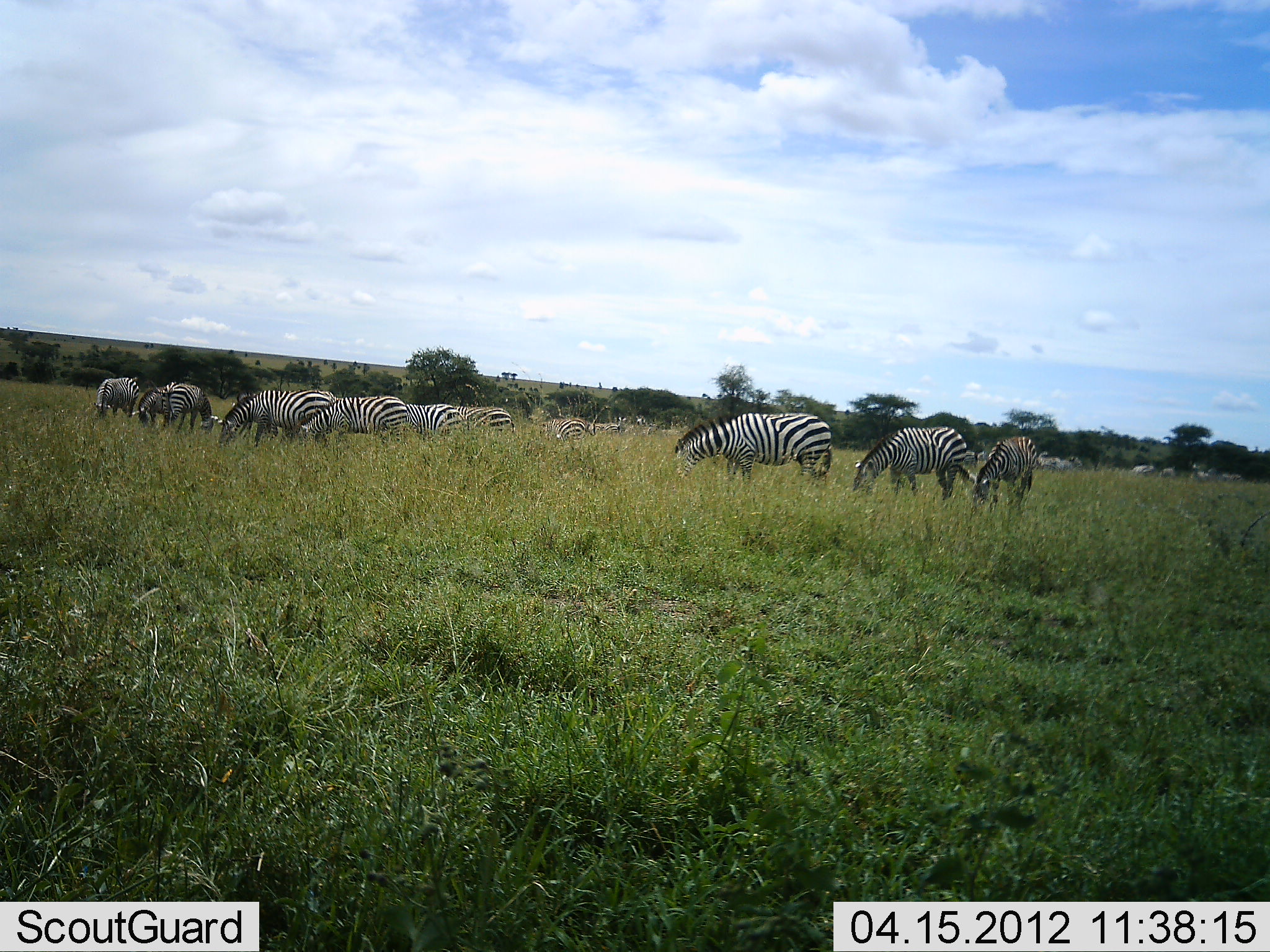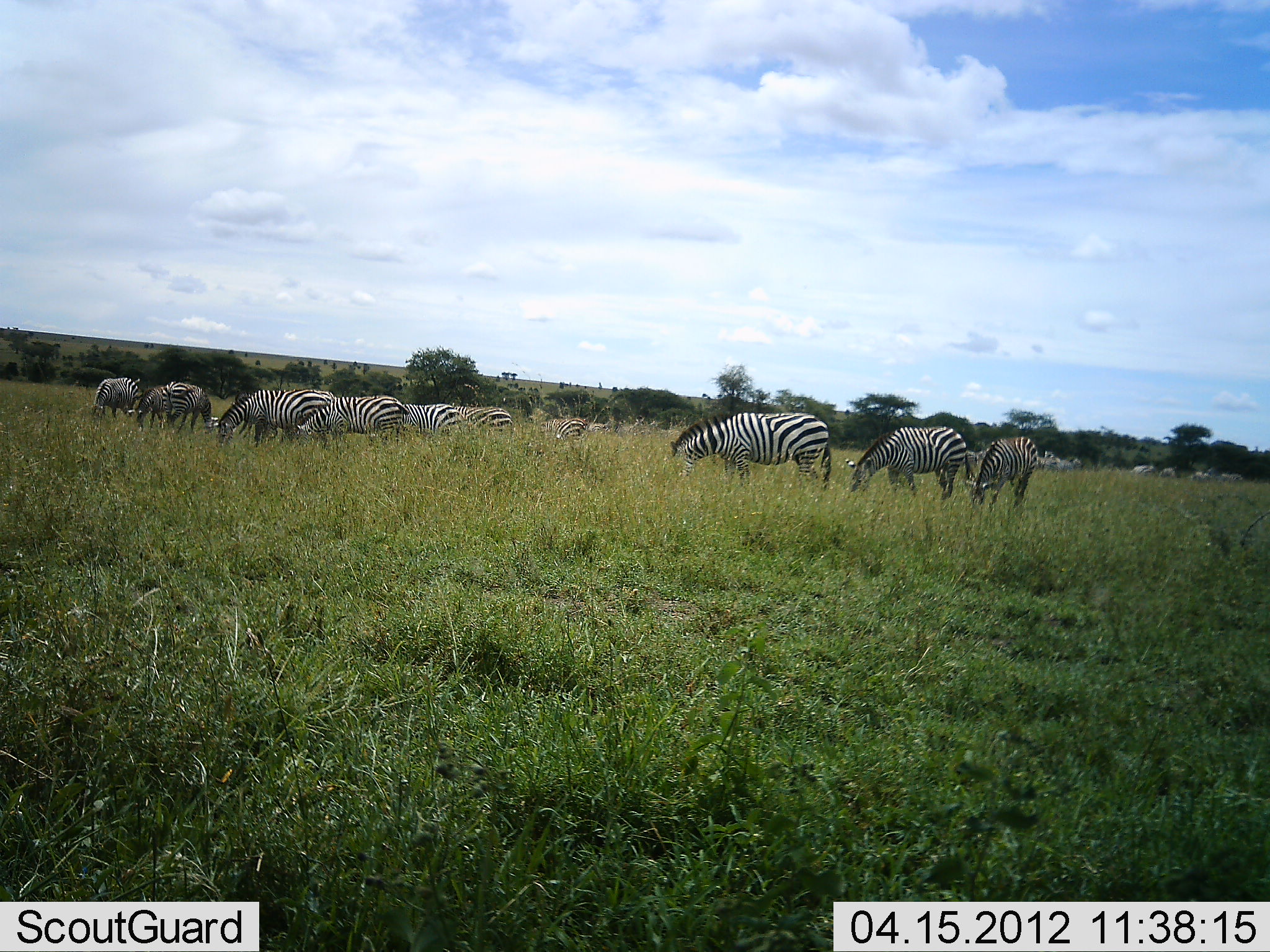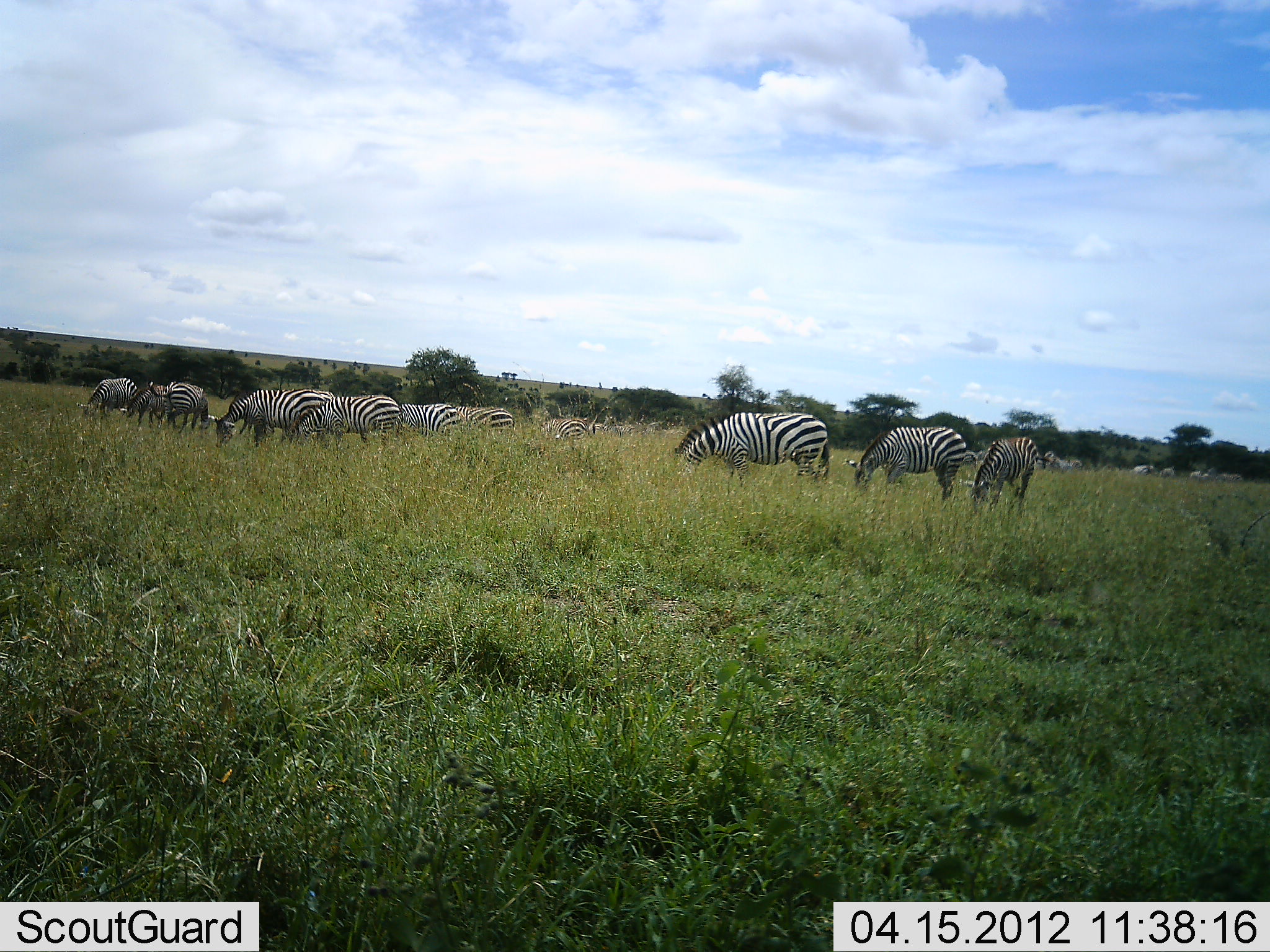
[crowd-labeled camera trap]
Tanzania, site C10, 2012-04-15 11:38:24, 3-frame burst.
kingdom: Animalia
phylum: Chordata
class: Mammalia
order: Perissodactyla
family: Equidae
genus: Equus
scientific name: Equus quagga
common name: plains zebra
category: zebra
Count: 11-50.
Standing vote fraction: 25%.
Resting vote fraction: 0%.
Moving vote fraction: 0%.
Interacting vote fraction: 0%.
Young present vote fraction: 0%.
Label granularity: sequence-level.